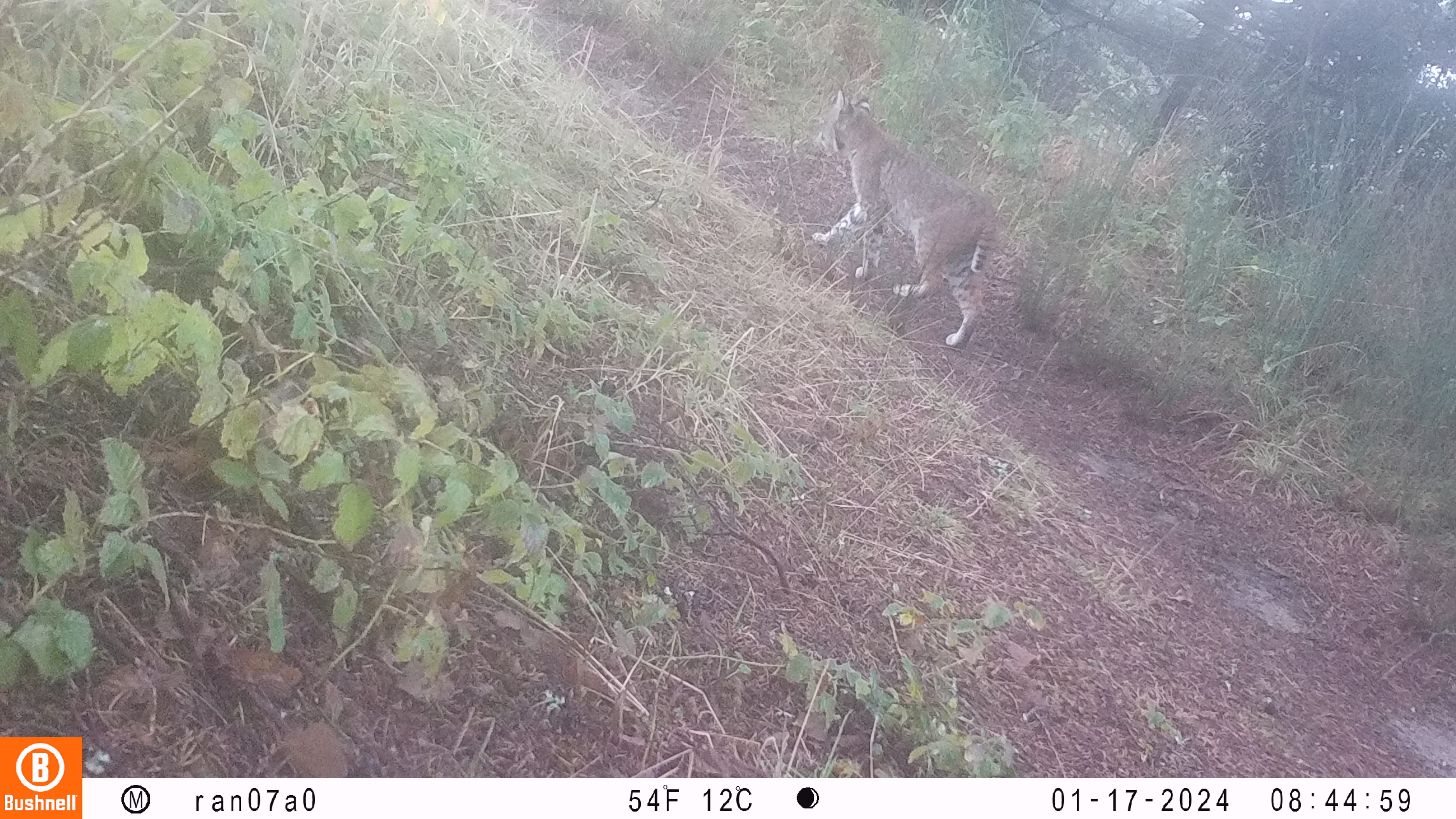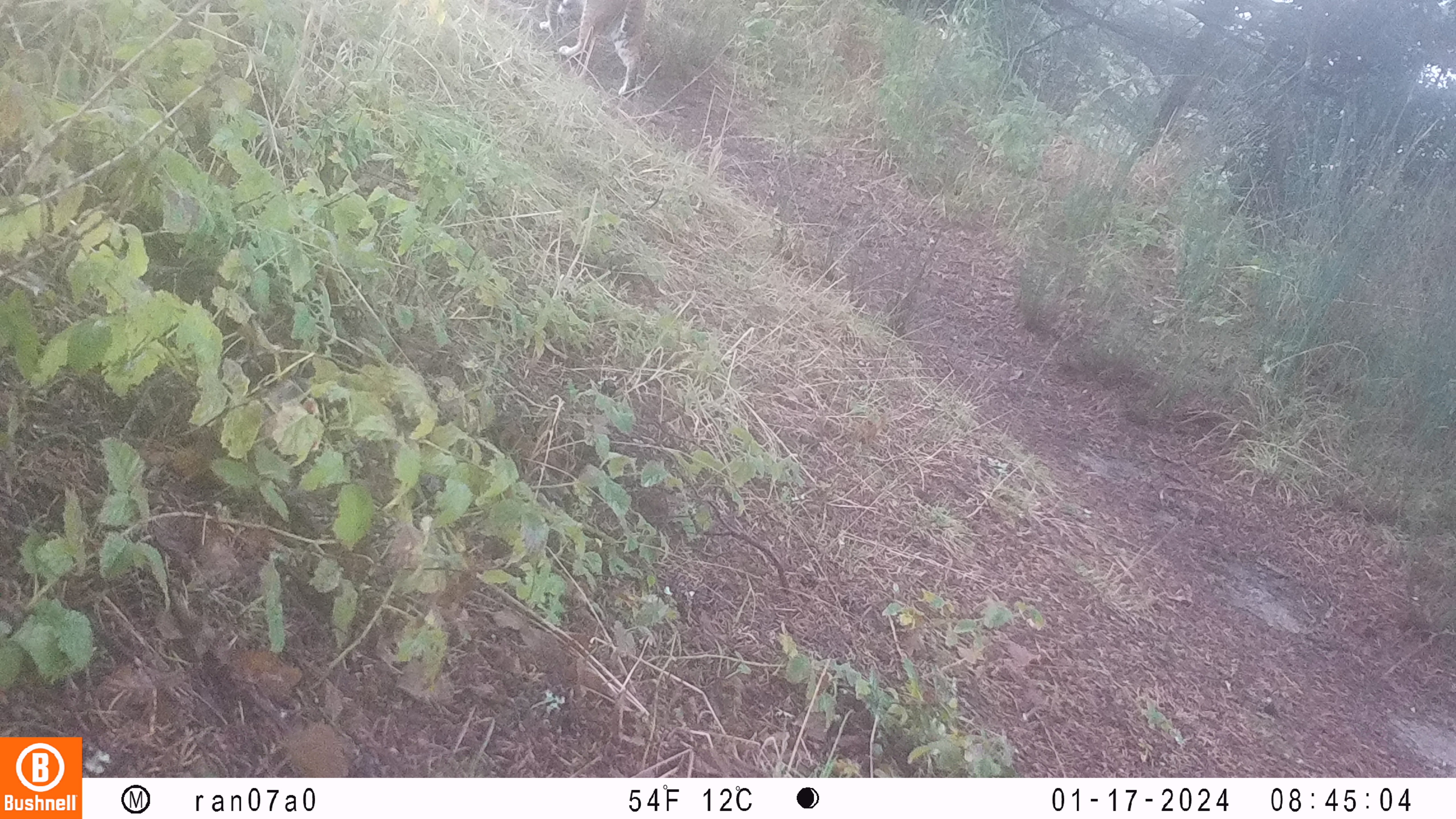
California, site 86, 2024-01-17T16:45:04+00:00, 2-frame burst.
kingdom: Animalia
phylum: Chordata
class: Mammalia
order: Carnivora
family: Felidae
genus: Lynx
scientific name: Lynx rufus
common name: bobcat